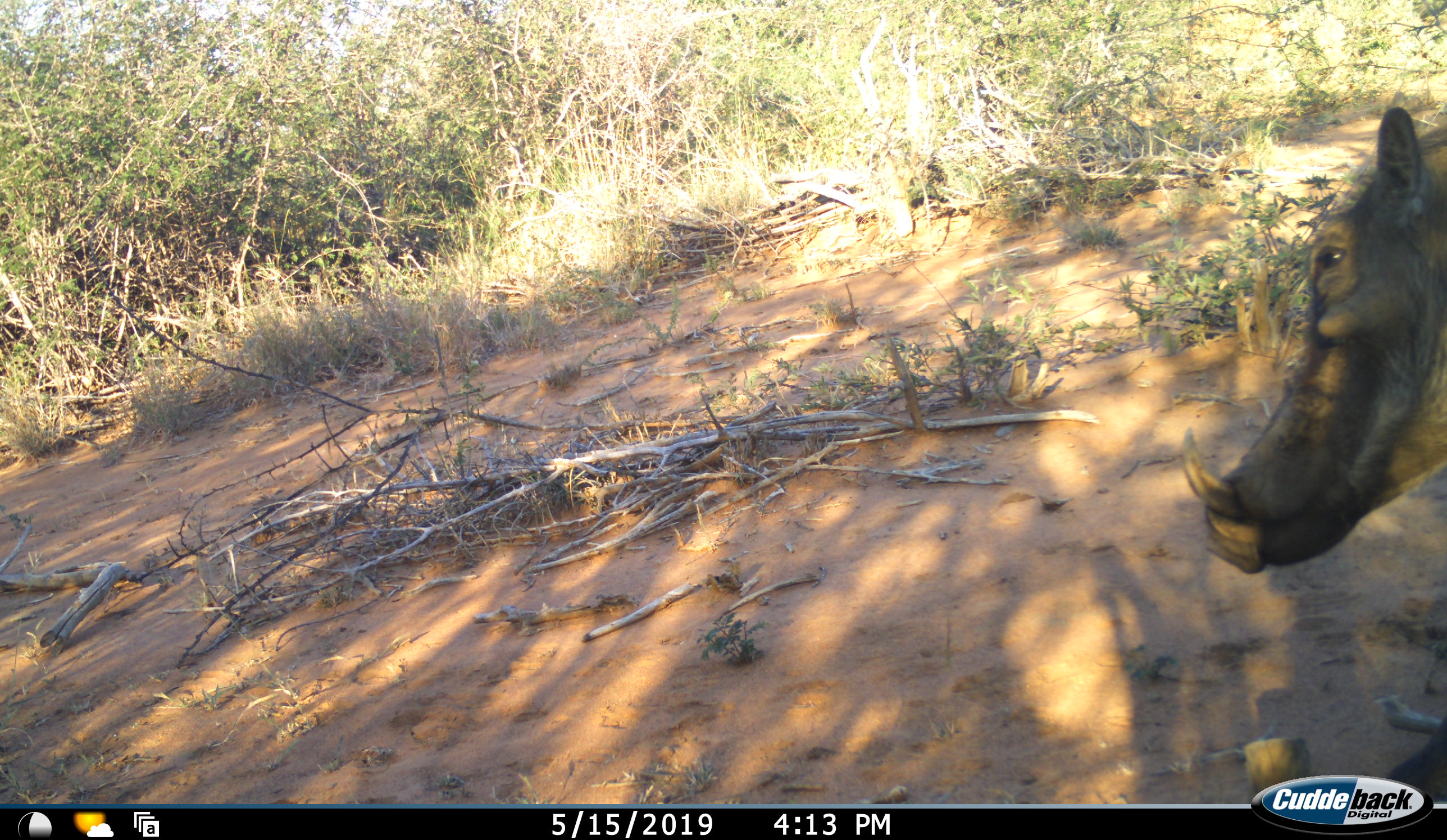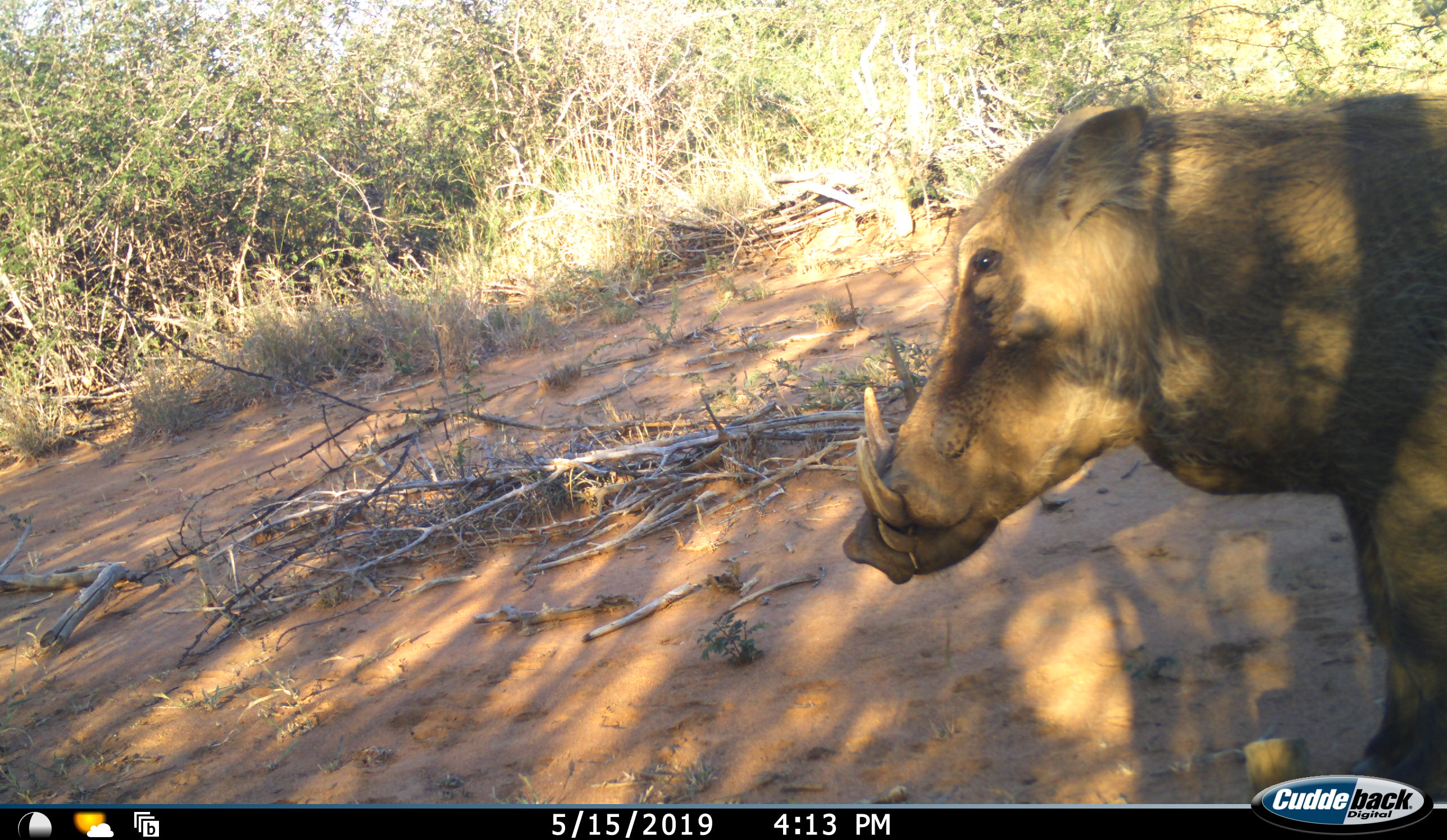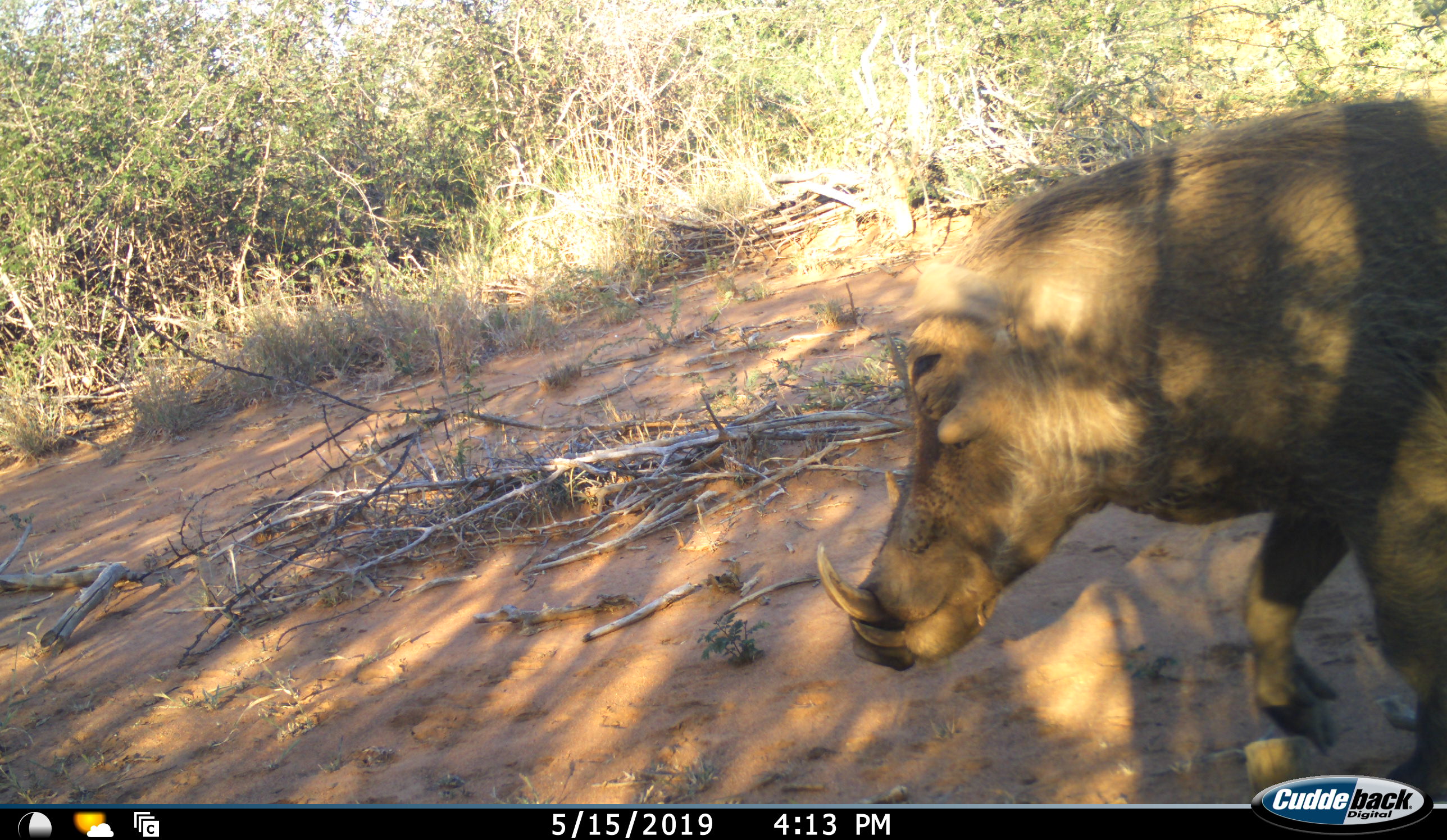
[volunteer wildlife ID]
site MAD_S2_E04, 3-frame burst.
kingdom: Animalia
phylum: Chordata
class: Mammalia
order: Artiodactyla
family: Suidae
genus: Phacochoerus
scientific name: Phacochoerus africanus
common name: warthog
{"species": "warthog (Phacochoerus africanus)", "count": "1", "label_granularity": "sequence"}